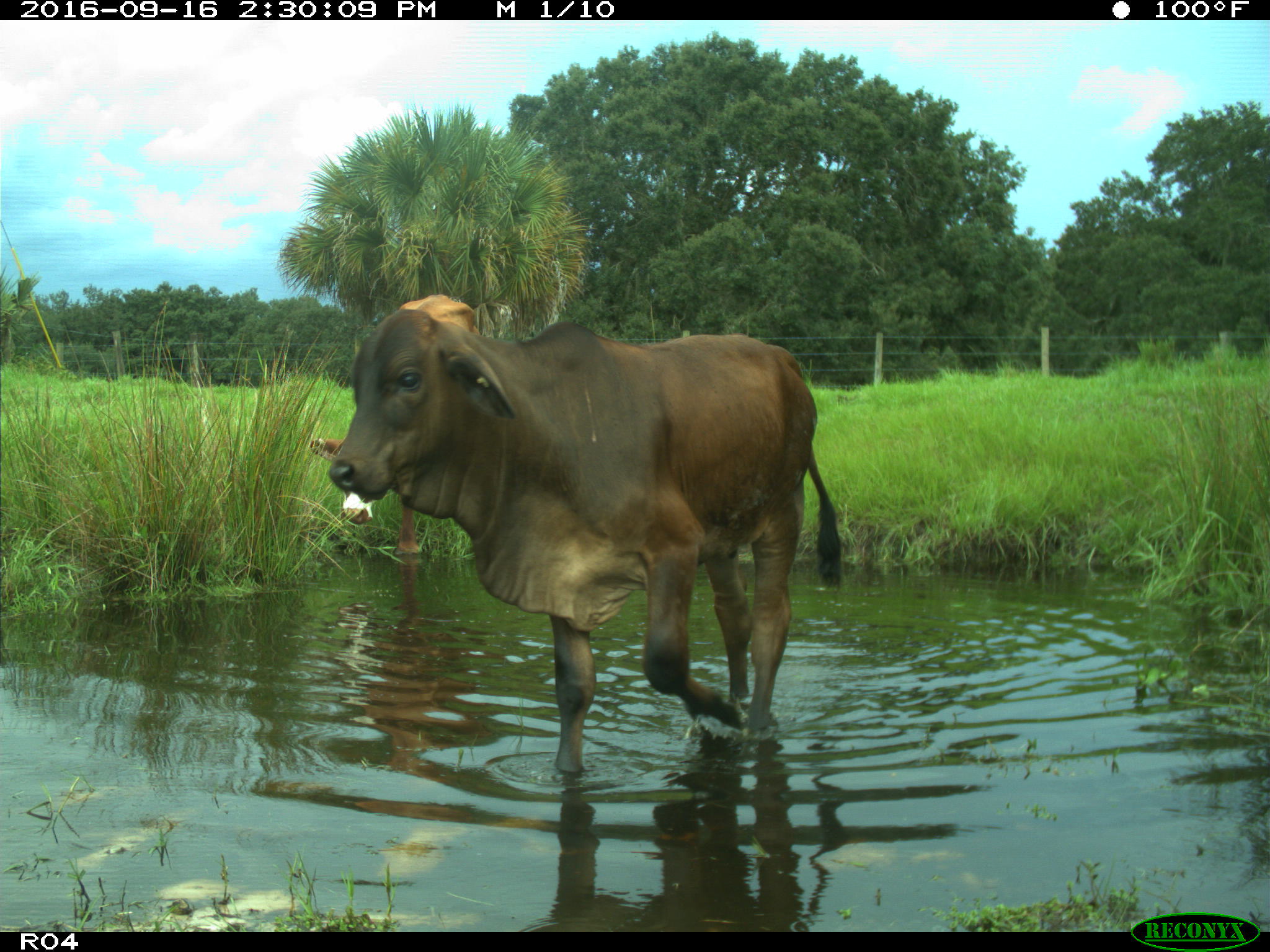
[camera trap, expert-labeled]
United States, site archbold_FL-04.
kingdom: Animalia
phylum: Chordata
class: Mammalia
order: Artiodactyla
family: Bovidae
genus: Bos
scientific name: Bos taurus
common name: domestic cow